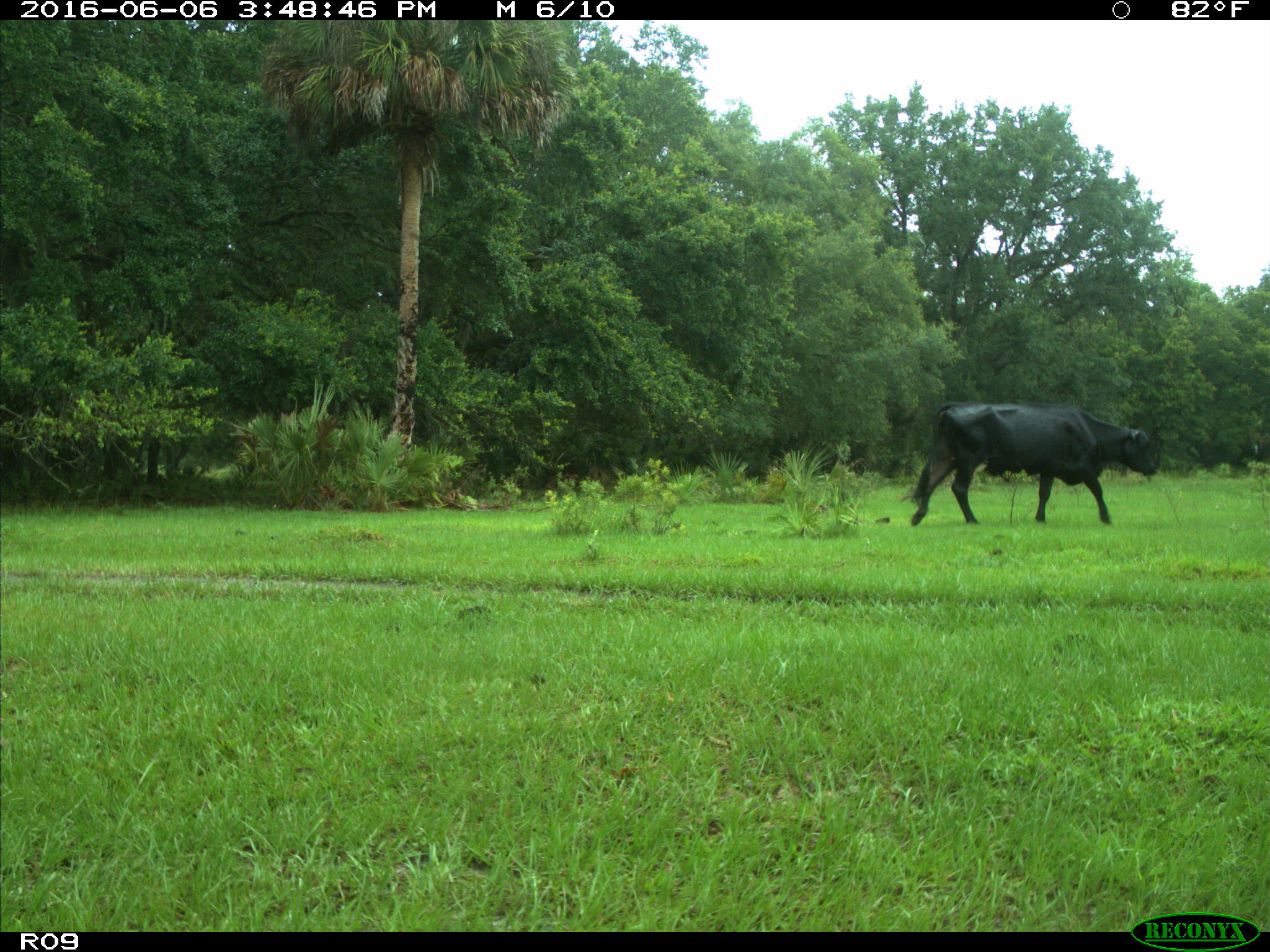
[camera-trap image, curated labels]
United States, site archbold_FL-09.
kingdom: Animalia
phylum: Chordata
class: Mammalia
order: Artiodactyla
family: Bovidae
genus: Bos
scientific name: Bos taurus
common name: domestic cow